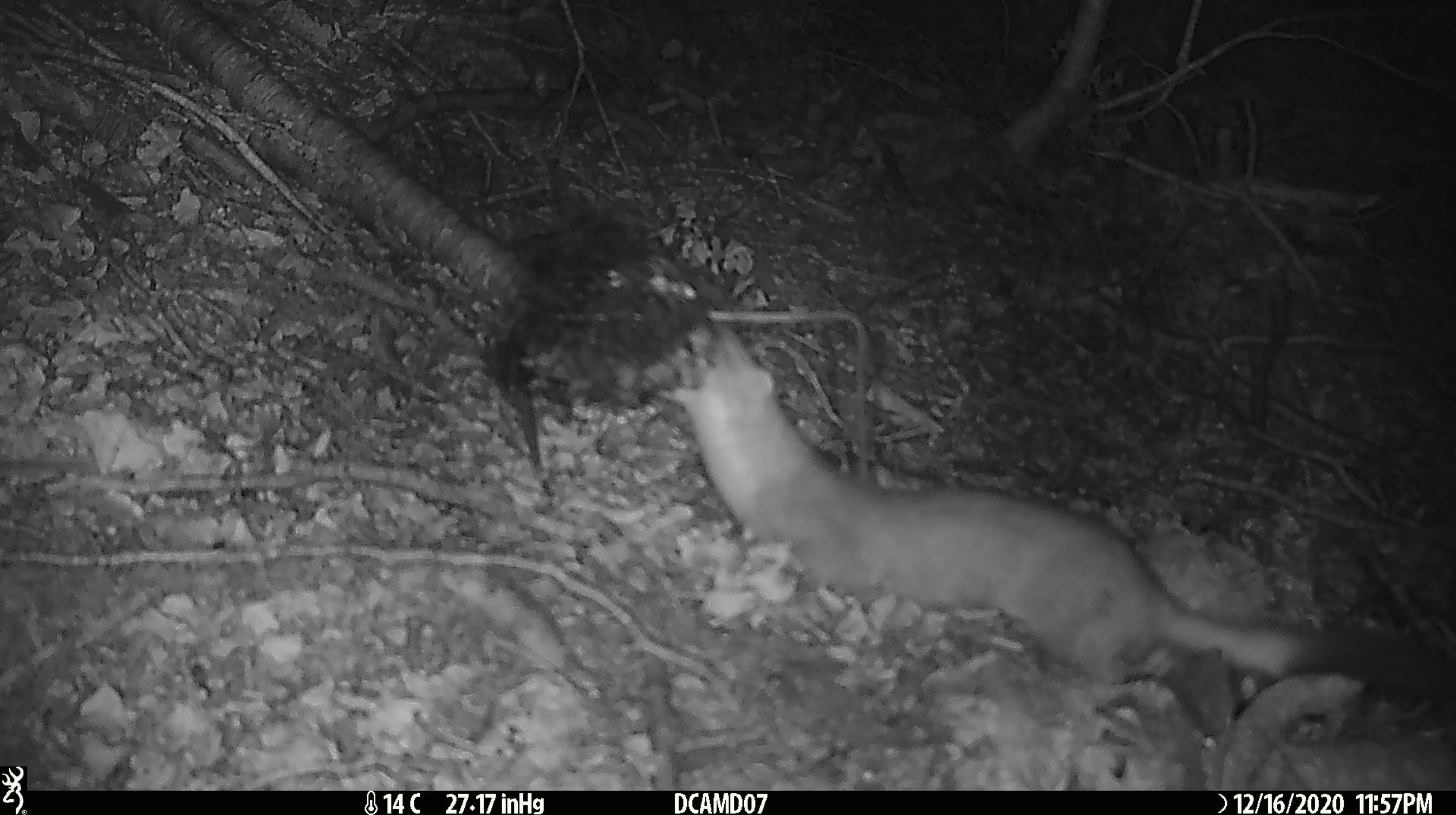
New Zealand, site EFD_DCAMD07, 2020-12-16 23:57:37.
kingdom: Animalia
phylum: Chordata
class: Mammalia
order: Carnivora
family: Mustelidae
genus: Mustela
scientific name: Mustela erminea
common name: stoat